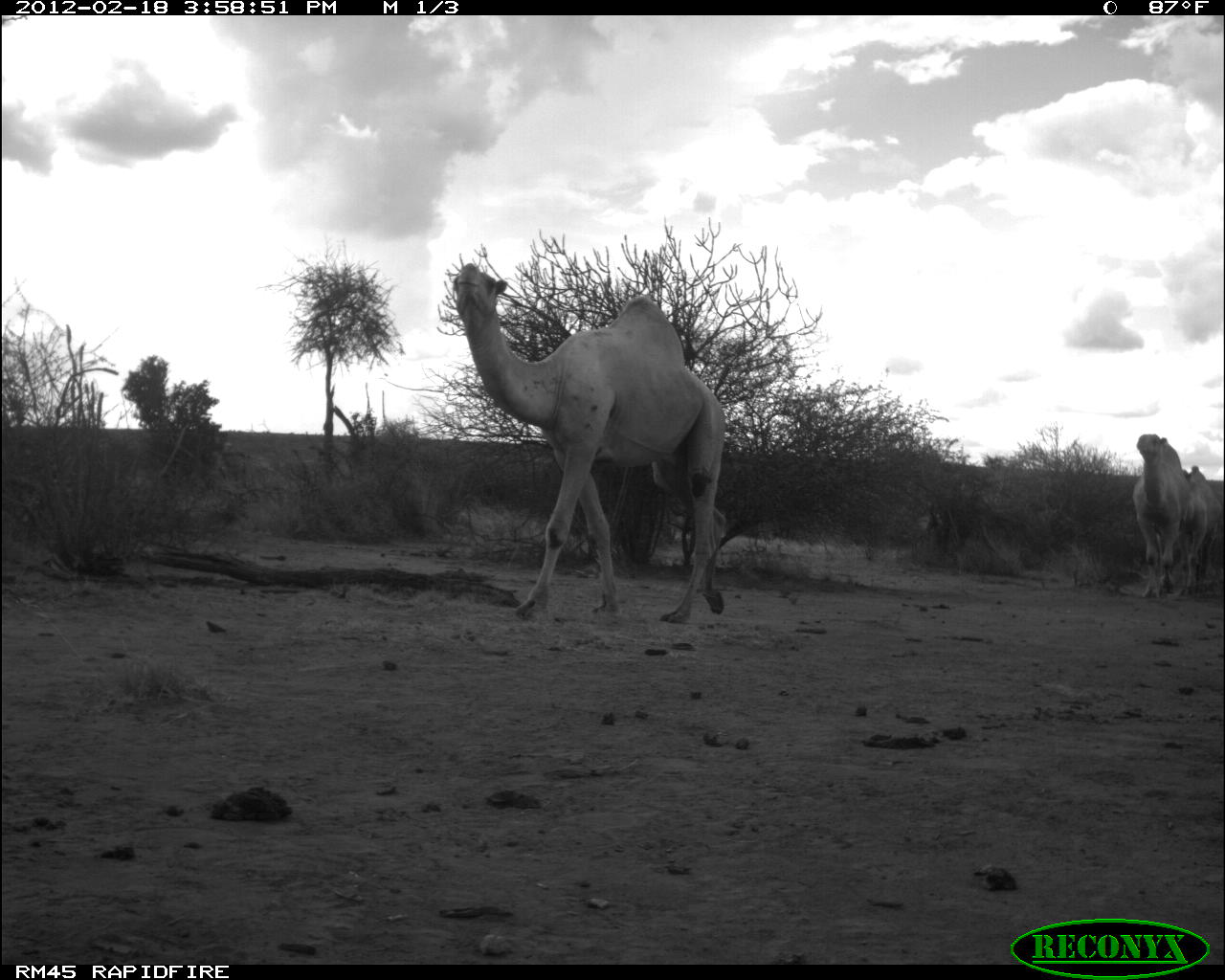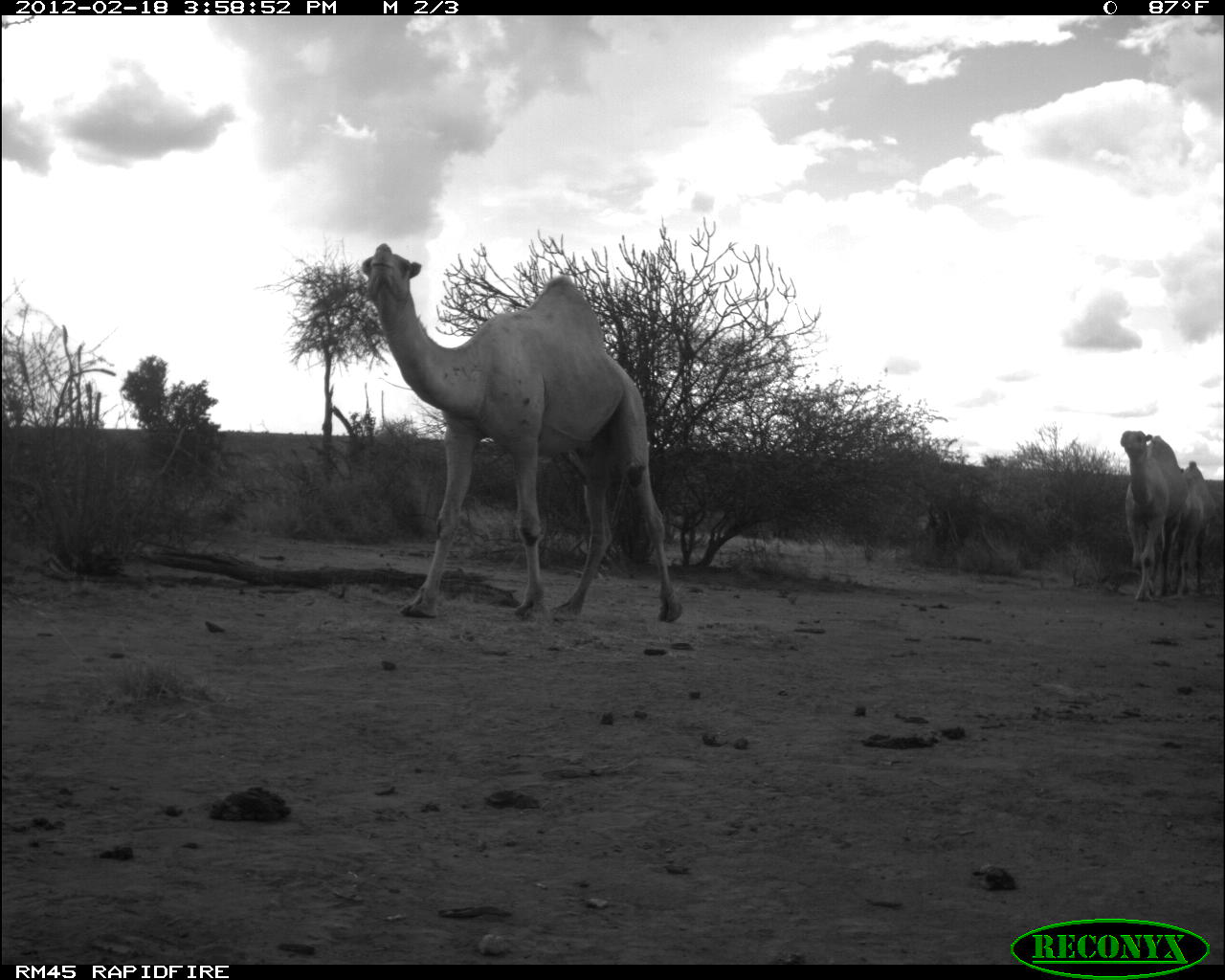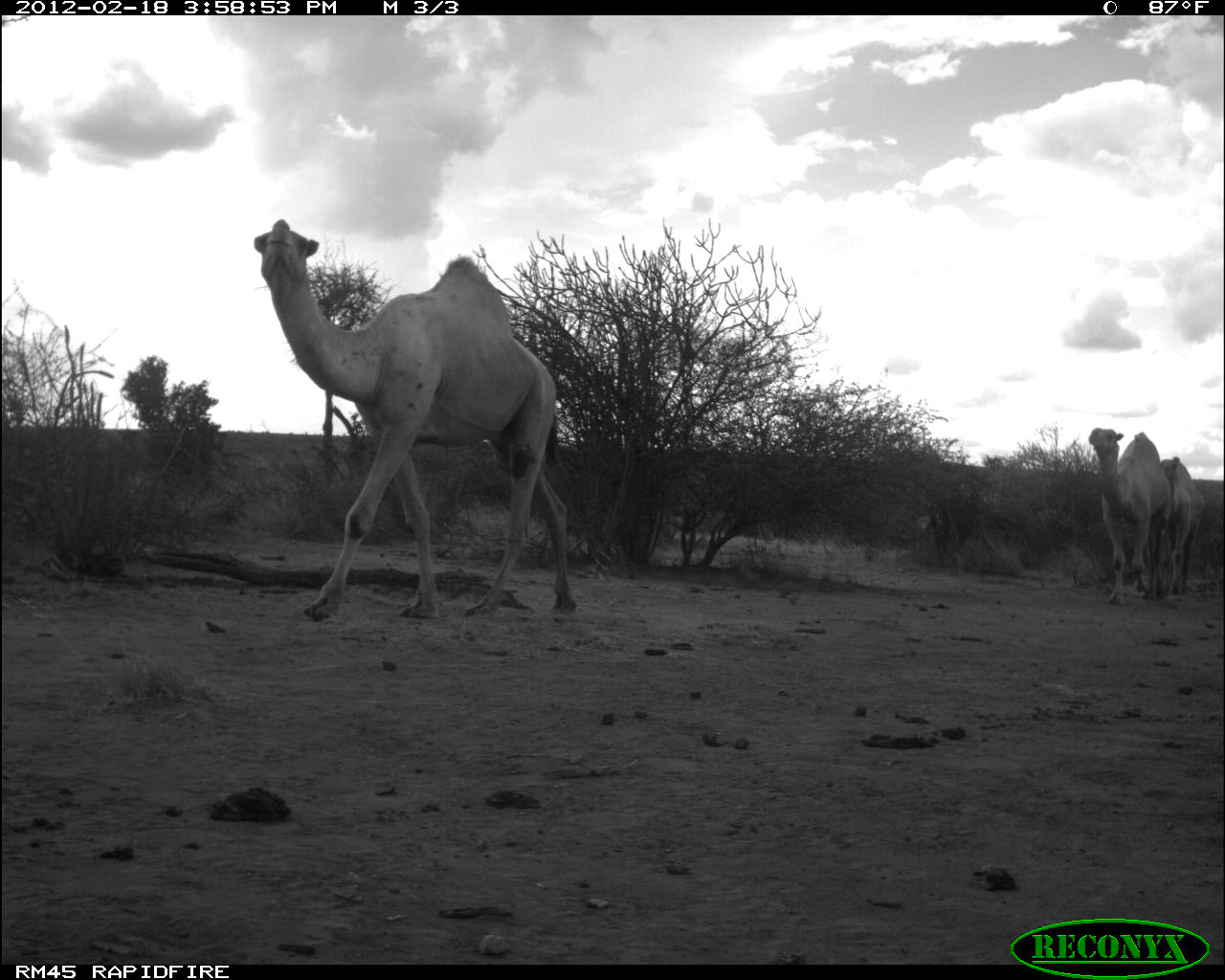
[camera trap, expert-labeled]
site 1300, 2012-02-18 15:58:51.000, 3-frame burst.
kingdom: Animalia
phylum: Chordata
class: Mammalia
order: Artiodactyla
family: Camelidae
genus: Camelus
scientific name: Camelus dromedarius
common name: dromedary camel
Camelus dromedarius (dromedary camel), count 3.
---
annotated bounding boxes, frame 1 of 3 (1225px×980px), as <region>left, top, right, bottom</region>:
camelus dromedarius: <region>451, 261, 725, 623</region>; <region>1129, 430, 1208, 598</region>; <region>1180, 465, 1225, 594</region>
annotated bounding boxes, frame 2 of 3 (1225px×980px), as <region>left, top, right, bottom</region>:
camelus dromedarius: <region>360, 242, 685, 625</region>; <region>1121, 428, 1203, 601</region>; <region>1161, 461, 1216, 595</region>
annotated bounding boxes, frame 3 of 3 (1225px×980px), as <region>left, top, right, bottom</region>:
camelus dromedarius: <region>253, 216, 580, 622</region>; <region>1088, 425, 1173, 605</region>; <region>1143, 455, 1206, 600</region>